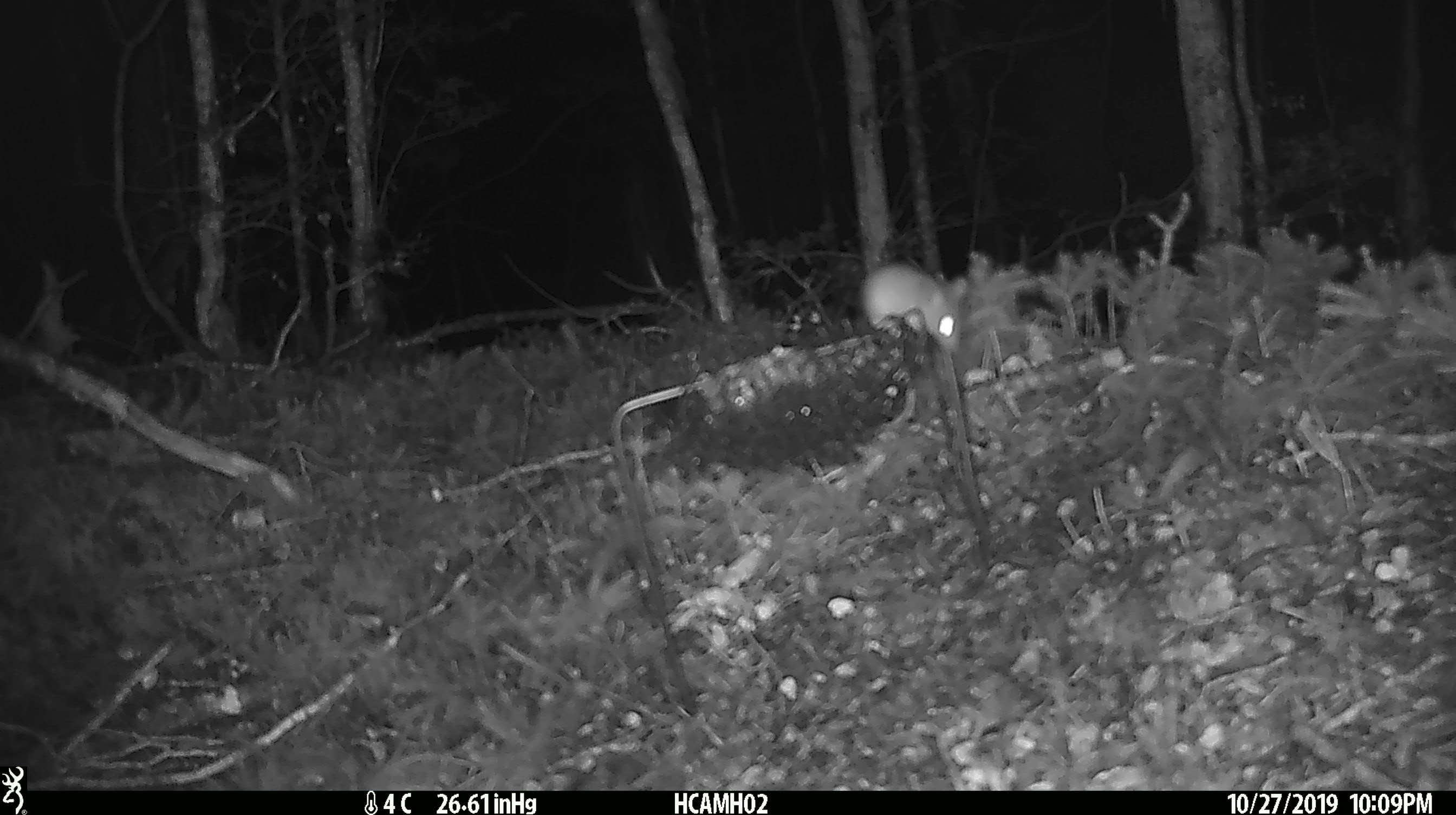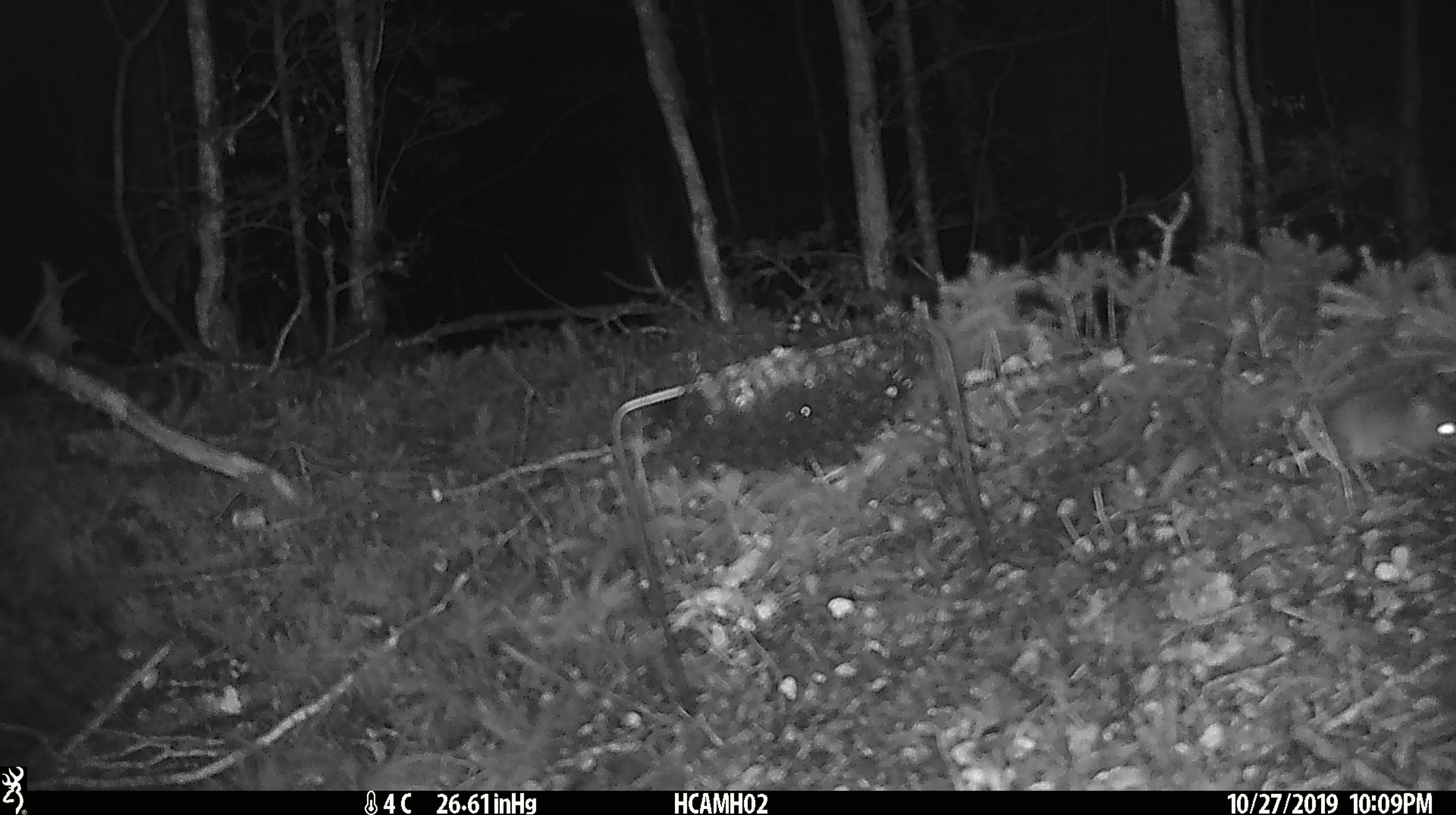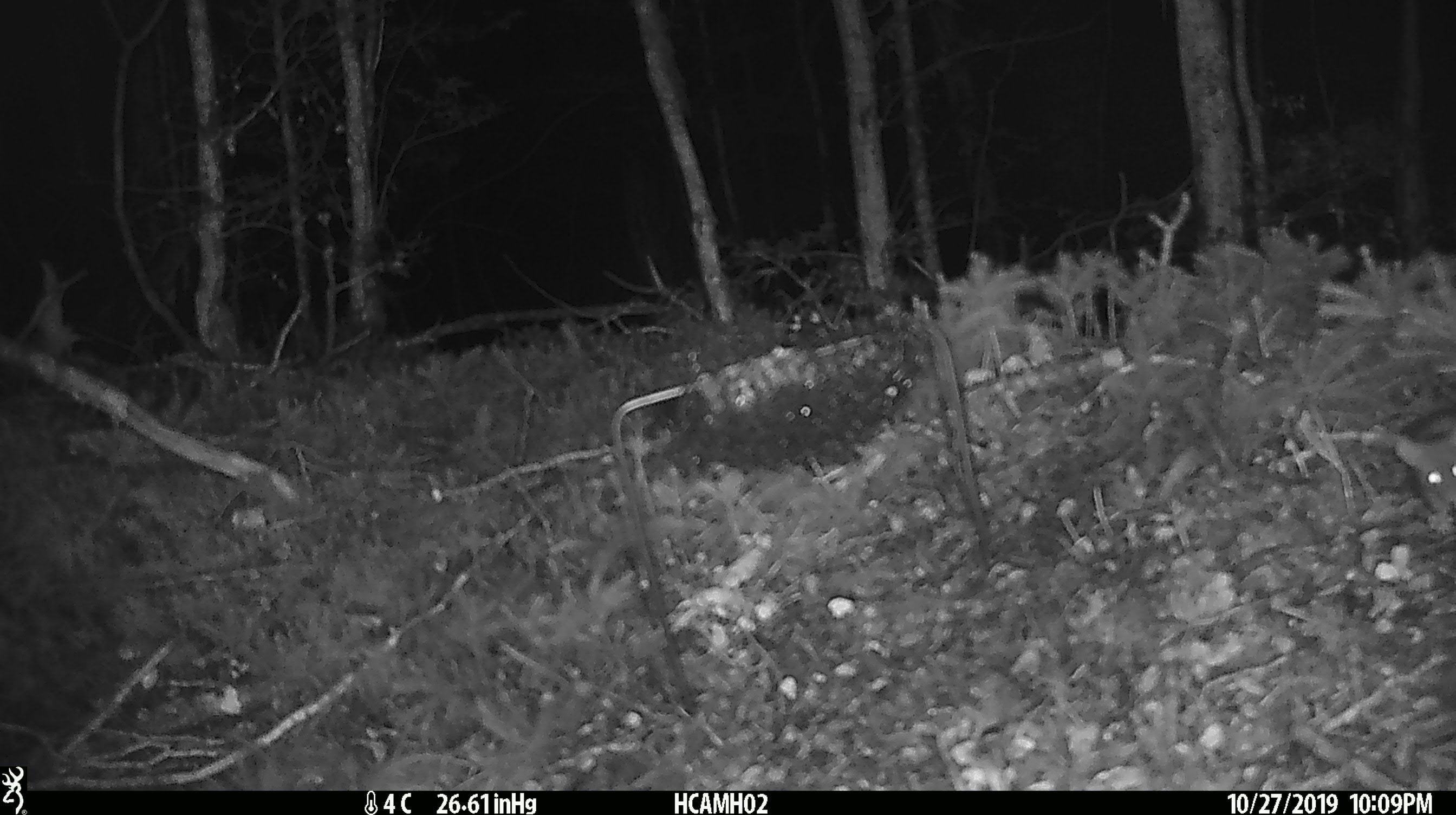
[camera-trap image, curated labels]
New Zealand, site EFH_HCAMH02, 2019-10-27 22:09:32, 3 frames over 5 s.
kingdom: Animalia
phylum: Chordata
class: Mammalia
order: Rodentia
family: Muridae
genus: Mus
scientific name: Mus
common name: mouse